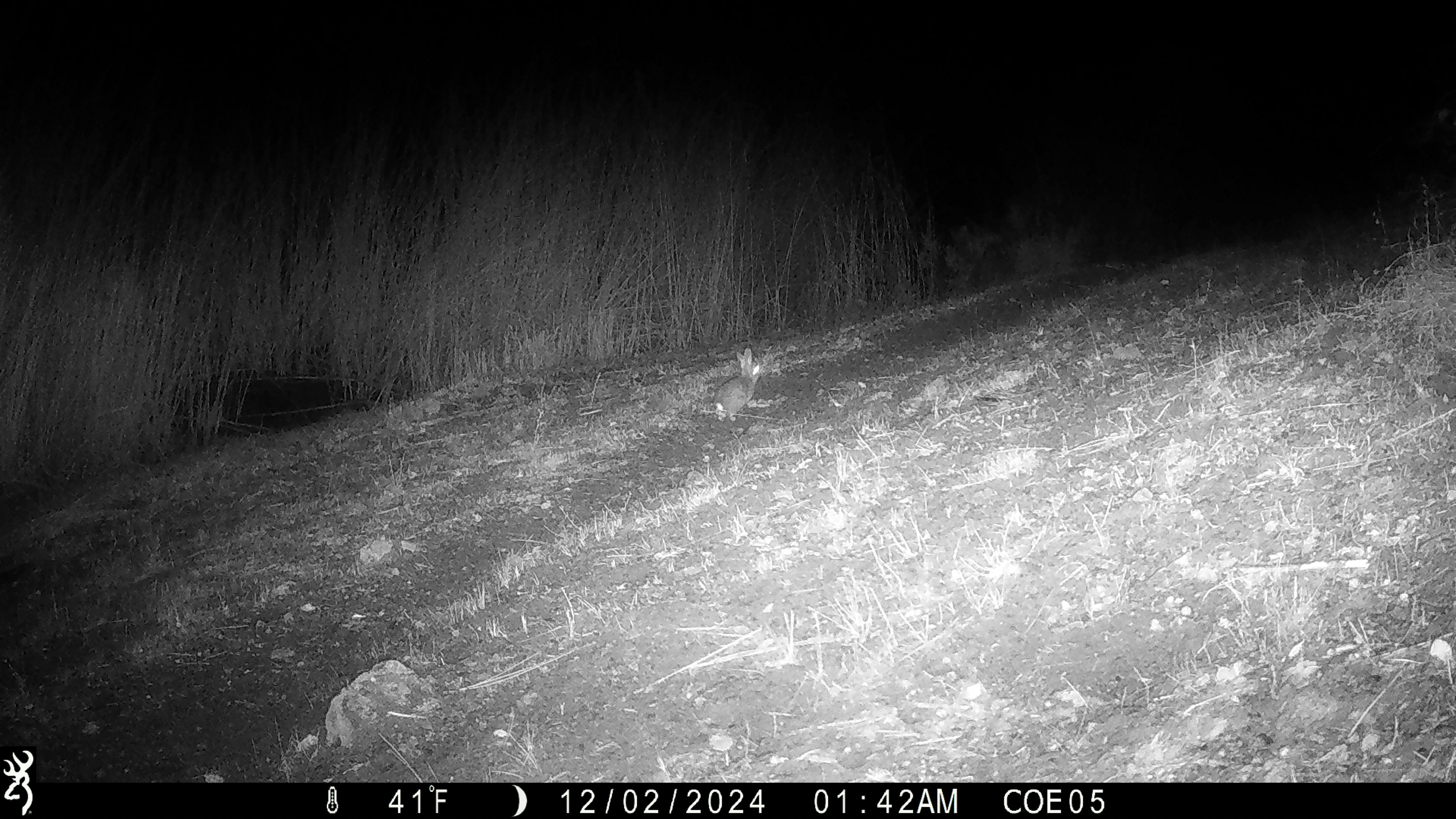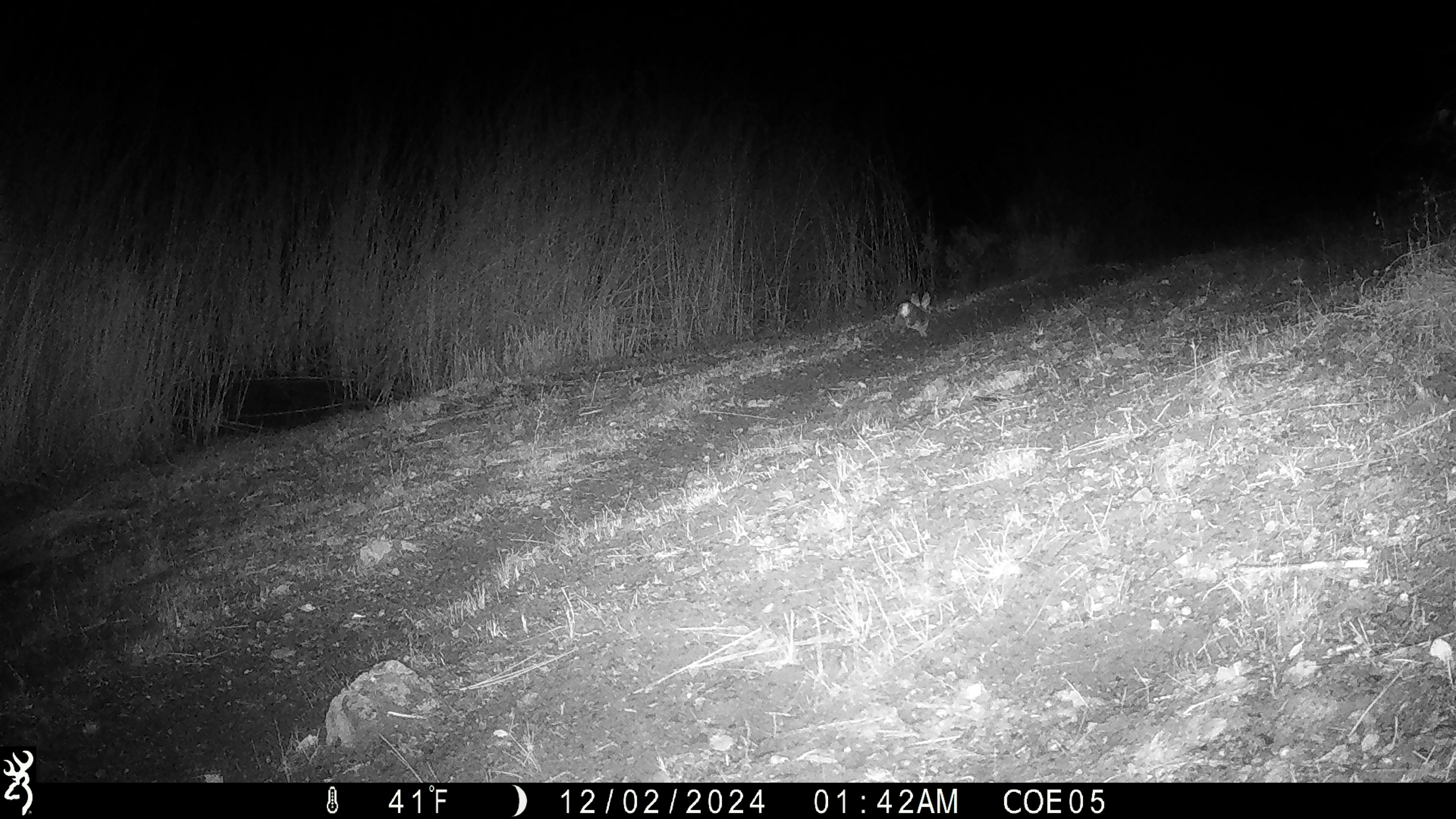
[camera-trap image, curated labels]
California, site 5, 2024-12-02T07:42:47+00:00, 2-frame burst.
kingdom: Animalia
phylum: Chordata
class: Mammalia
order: Lagomorpha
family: Leporidae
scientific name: Leporidae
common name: rabbit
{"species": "rabbit (Leporidae)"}